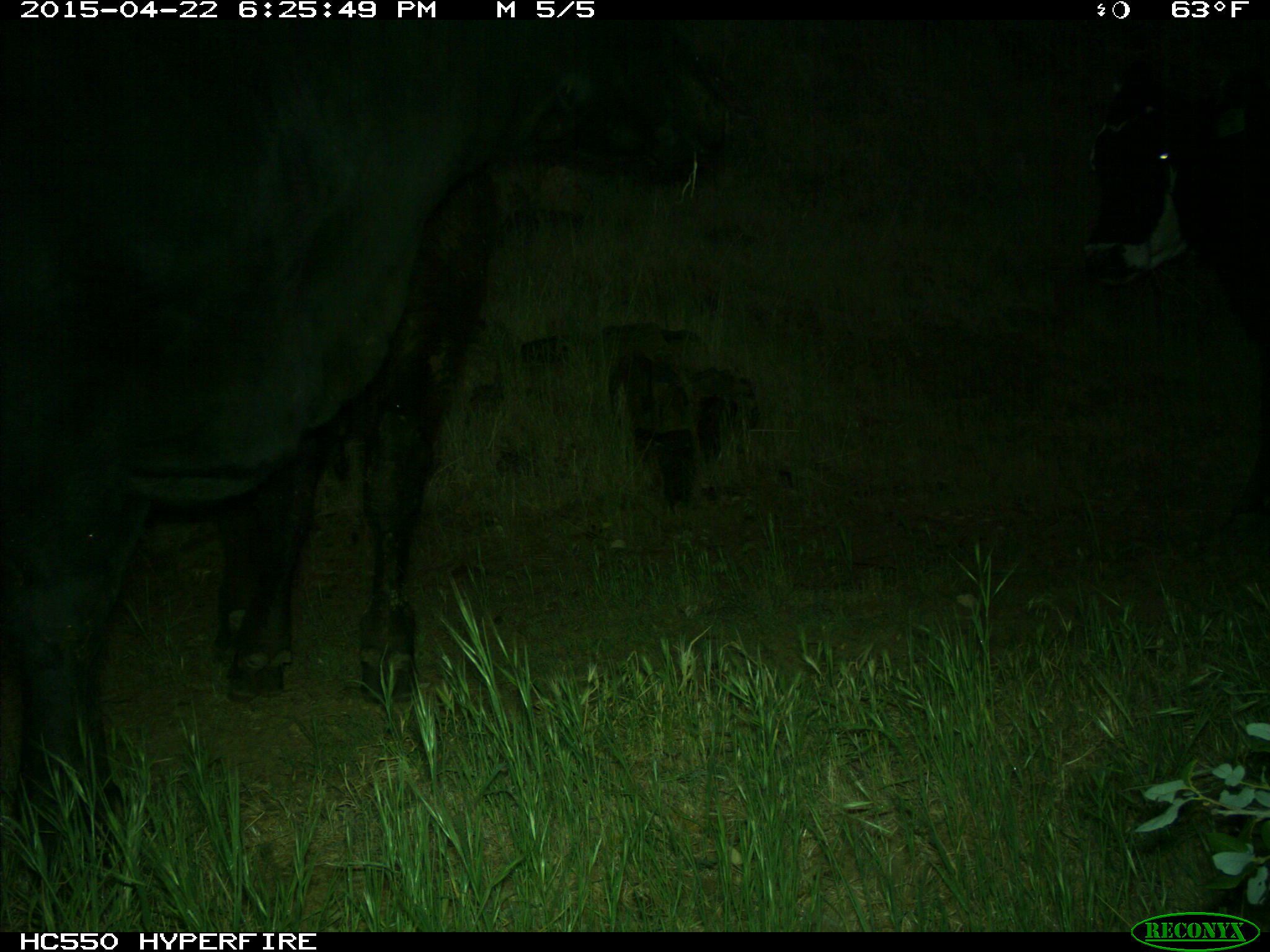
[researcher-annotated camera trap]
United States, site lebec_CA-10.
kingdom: Animalia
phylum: Chordata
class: Mammalia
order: Artiodactyla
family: Bovidae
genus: Bos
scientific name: Bos taurus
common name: domestic cow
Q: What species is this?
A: Bos taurus (domestic cow).